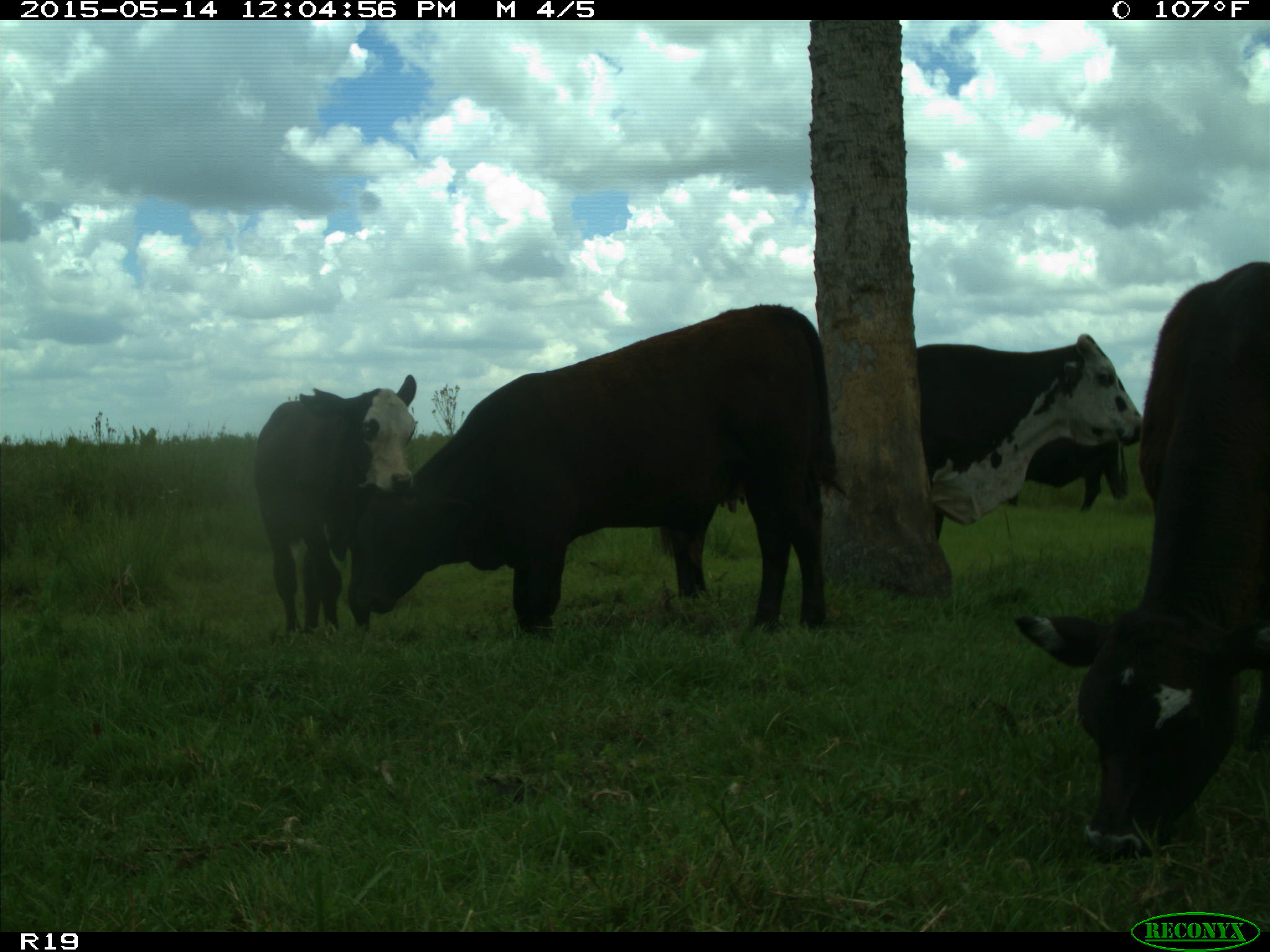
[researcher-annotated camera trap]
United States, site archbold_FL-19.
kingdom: Animalia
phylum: Chordata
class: Mammalia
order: Artiodactyla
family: Bovidae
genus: Bos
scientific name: Bos taurus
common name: domestic cow